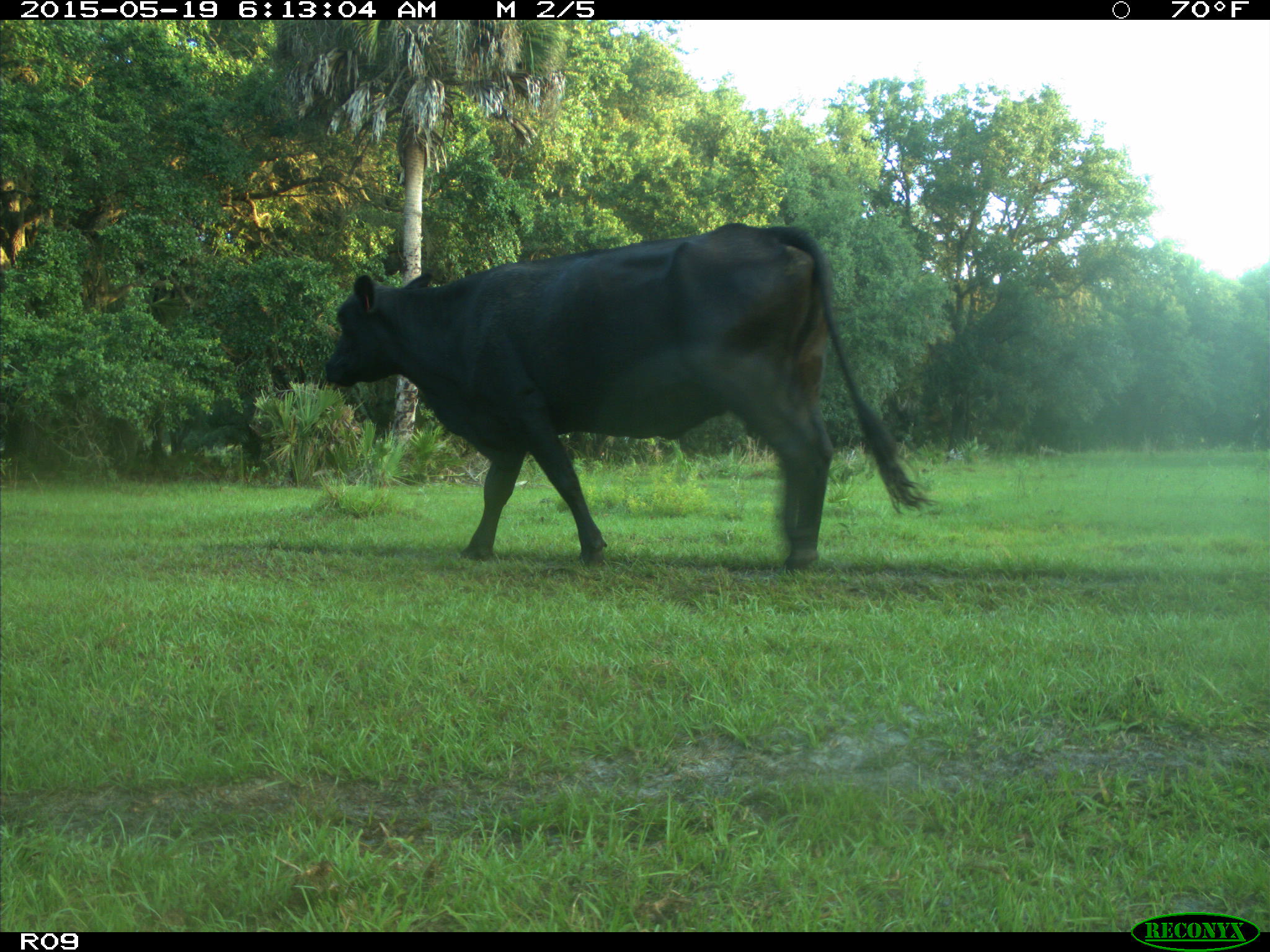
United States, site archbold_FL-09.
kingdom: Animalia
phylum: Chordata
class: Mammalia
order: Artiodactyla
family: Bovidae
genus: Bos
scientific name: Bos taurus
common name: domestic cow